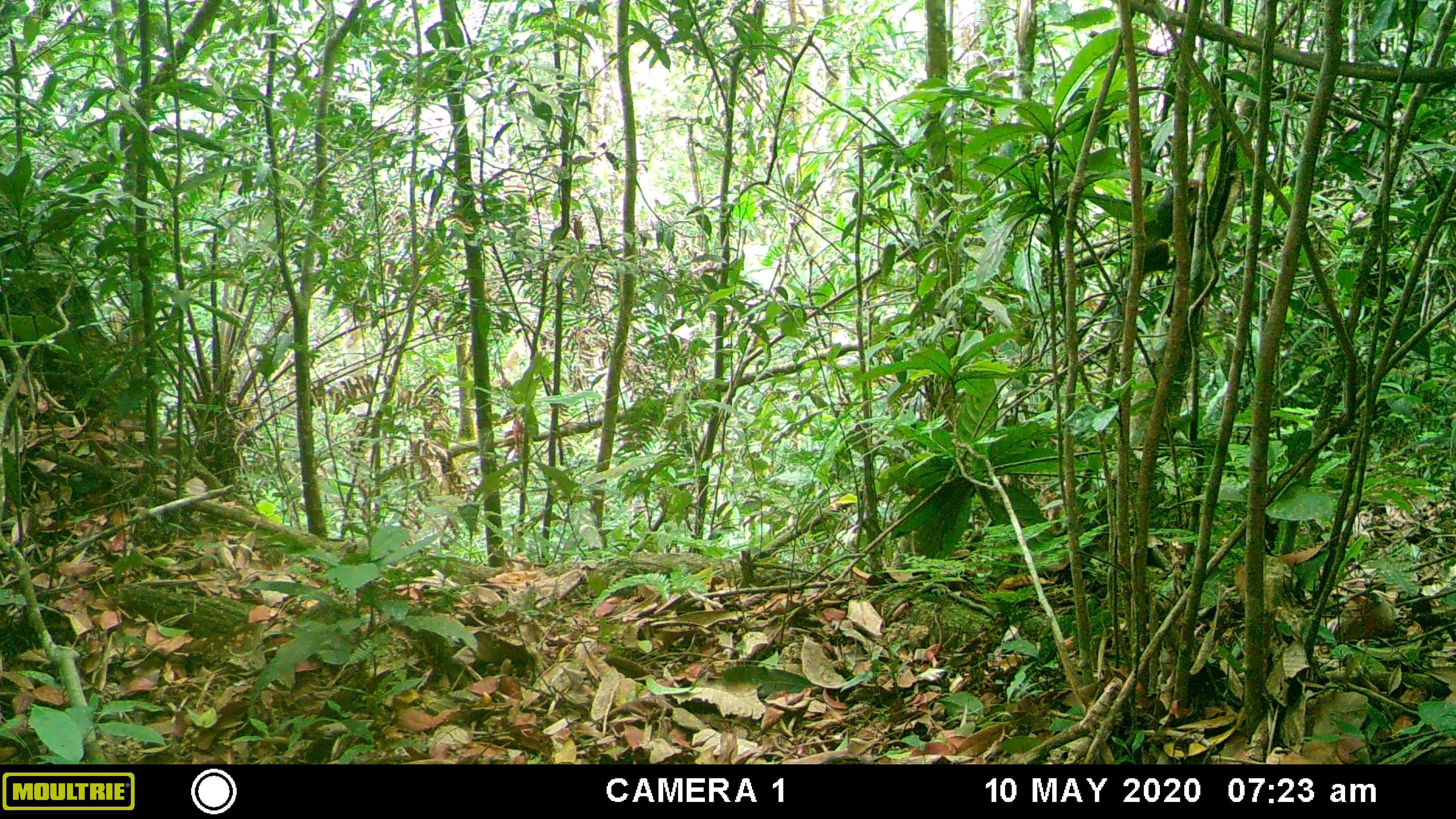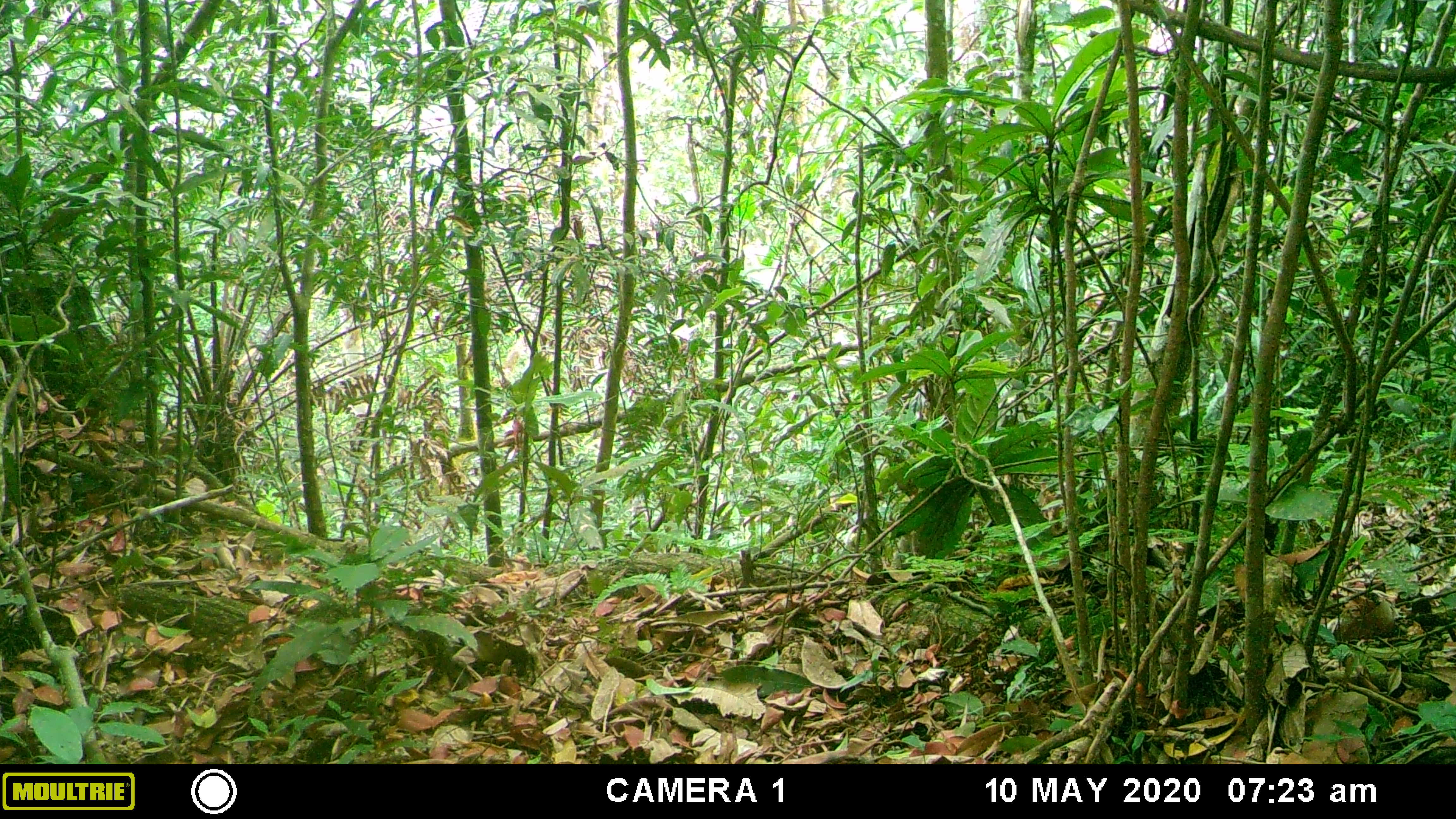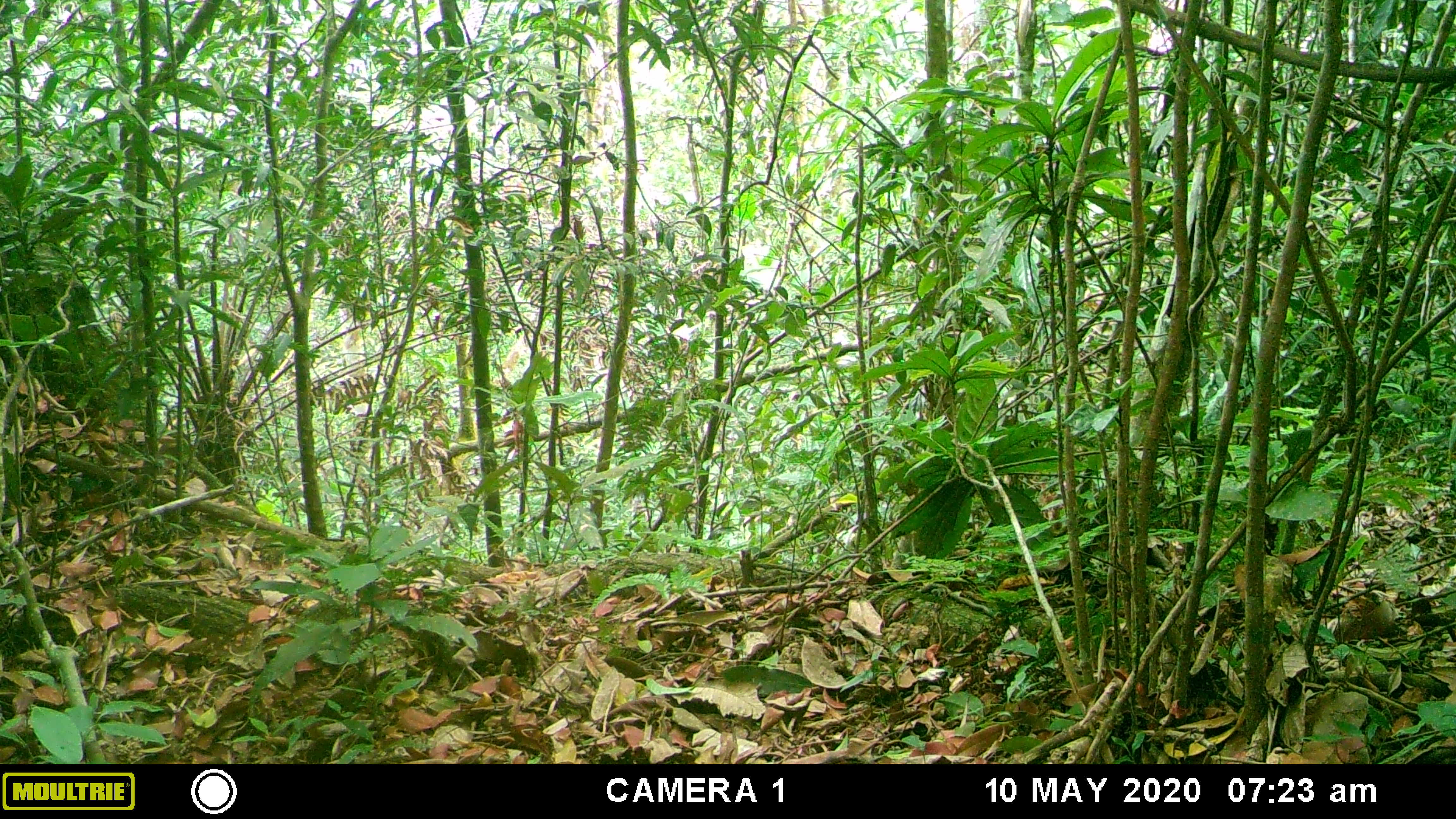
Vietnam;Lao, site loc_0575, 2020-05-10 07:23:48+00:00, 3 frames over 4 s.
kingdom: Animalia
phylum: Chordata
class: Mammalia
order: Rodentia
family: Sciuridae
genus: Dremomys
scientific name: Dremomys rufigenis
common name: red-cheeked squirrel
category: red cheeked squirrel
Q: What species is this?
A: Red cheeked squirrel (red-cheeked squirrel) (Dremomys rufigenis).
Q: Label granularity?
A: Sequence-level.